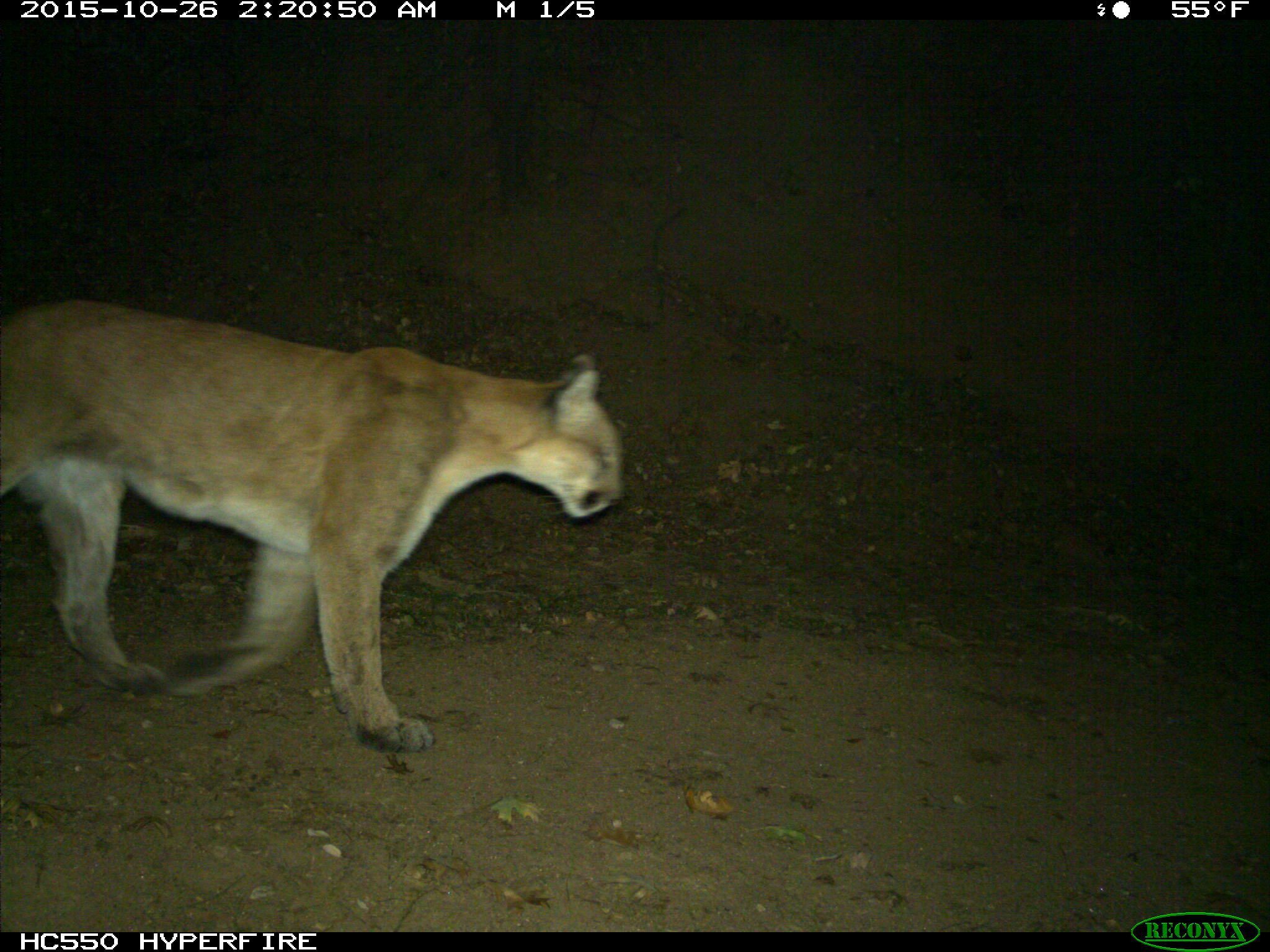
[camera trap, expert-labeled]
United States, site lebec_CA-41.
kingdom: Animalia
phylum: Chordata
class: Mammalia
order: Carnivora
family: Felidae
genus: Puma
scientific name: Puma concolor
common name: mountain lion